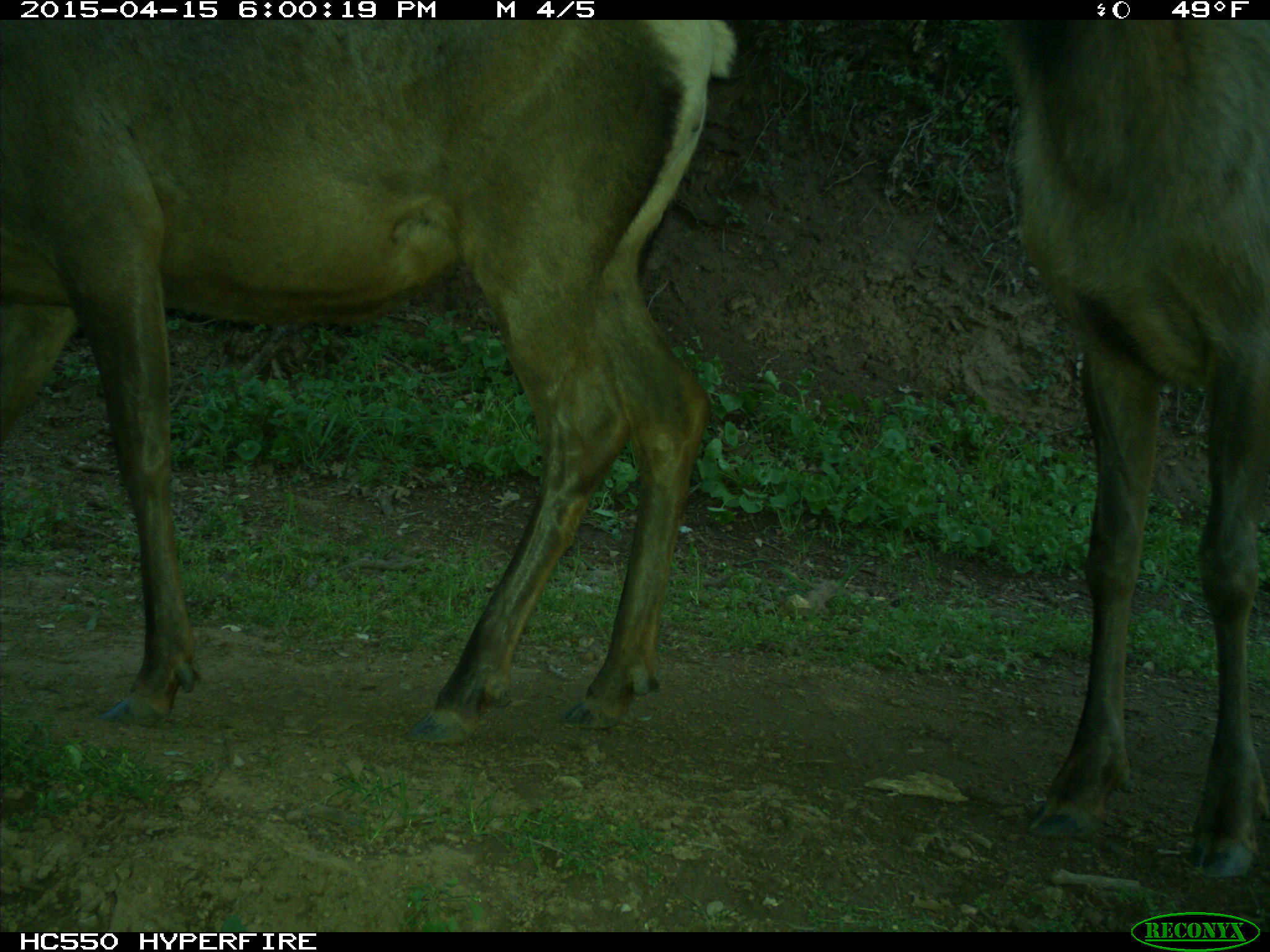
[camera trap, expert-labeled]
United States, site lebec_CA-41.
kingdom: Animalia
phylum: Chordata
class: Mammalia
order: Artiodactyla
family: Cervidae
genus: Cervus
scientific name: Cervus canadensis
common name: elk